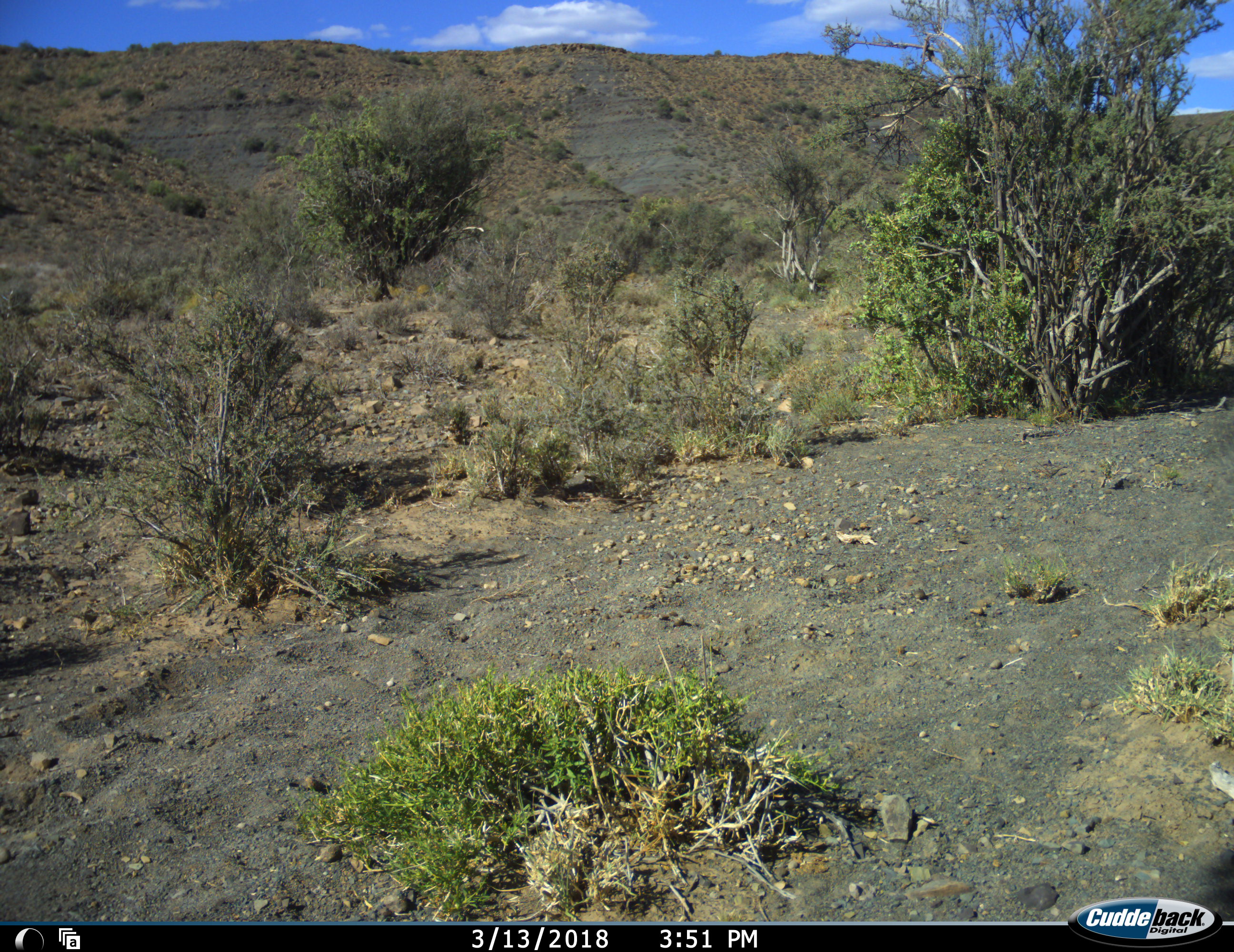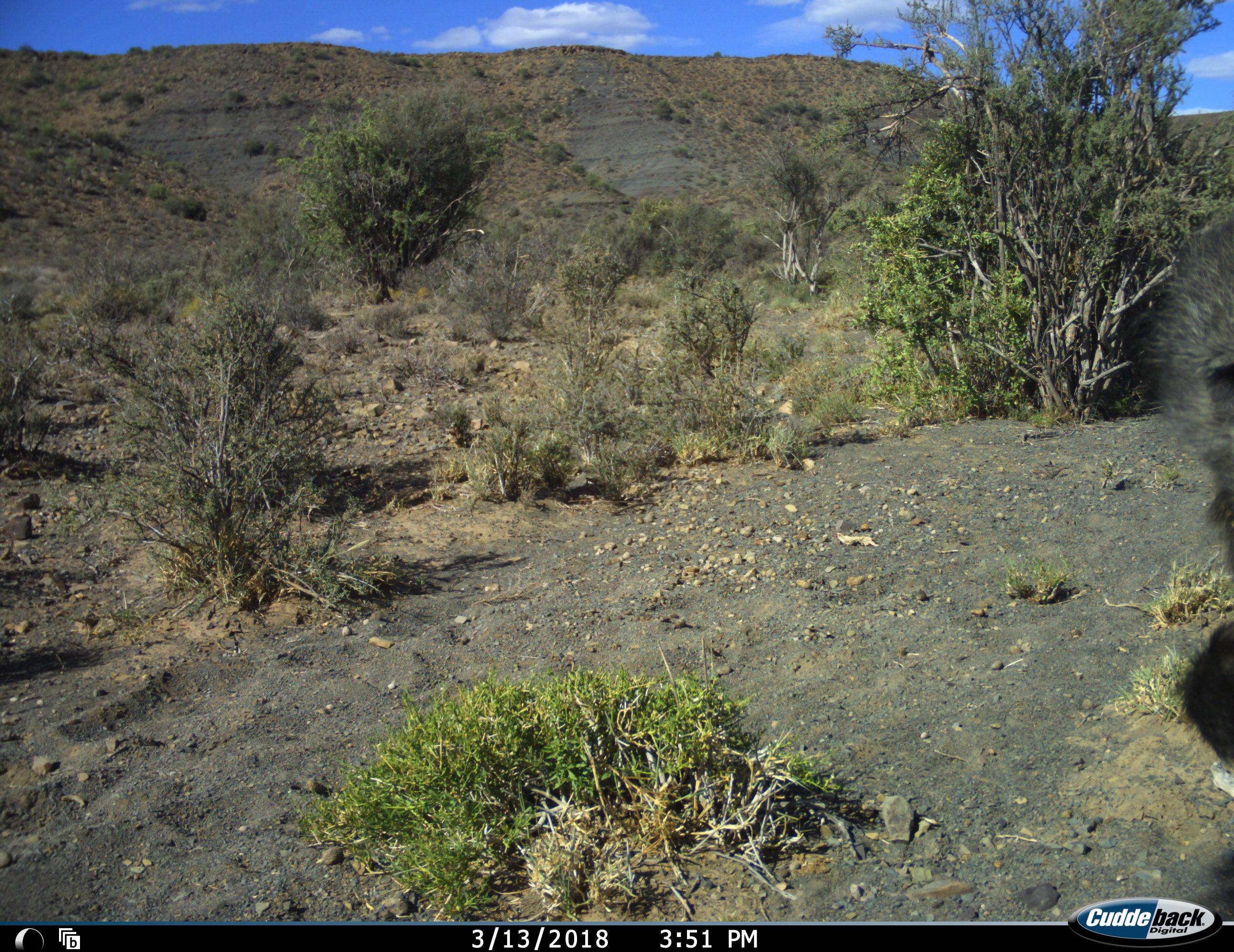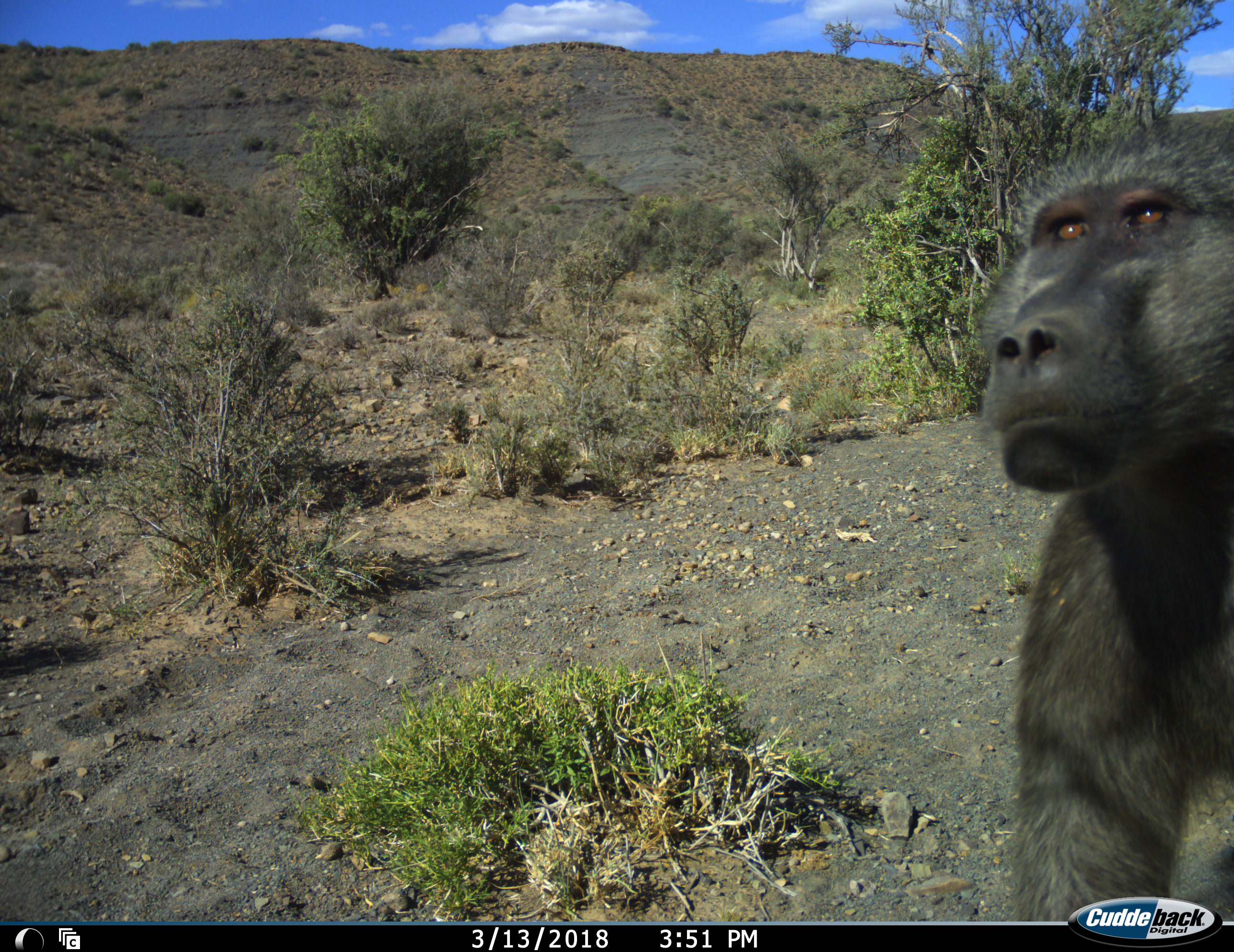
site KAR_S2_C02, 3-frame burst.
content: unidentified animal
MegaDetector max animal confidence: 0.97